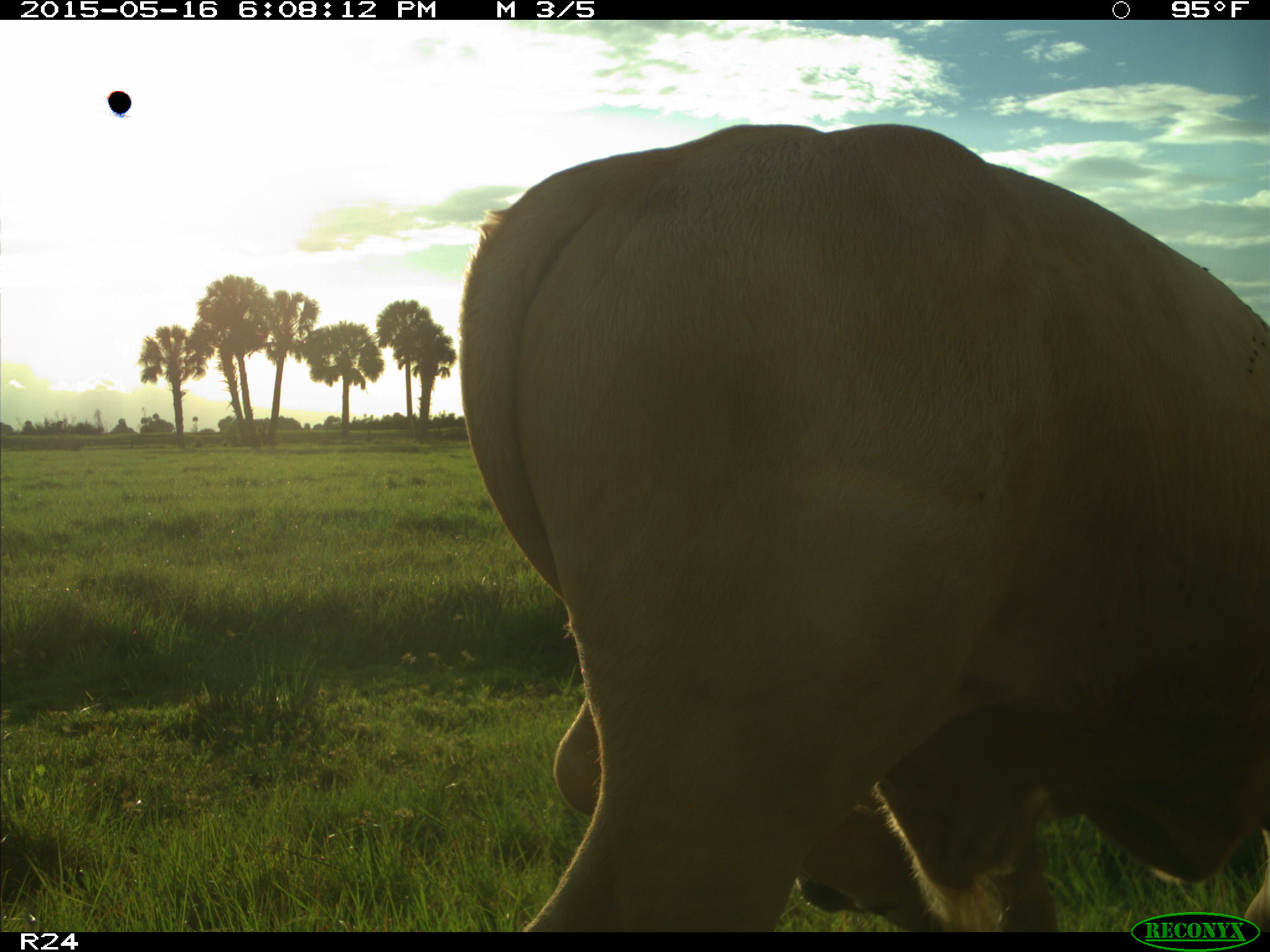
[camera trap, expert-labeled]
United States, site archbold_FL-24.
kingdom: Animalia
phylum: Chordata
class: Mammalia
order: Artiodactyla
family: Bovidae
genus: Bos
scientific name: Bos taurus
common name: domestic cow